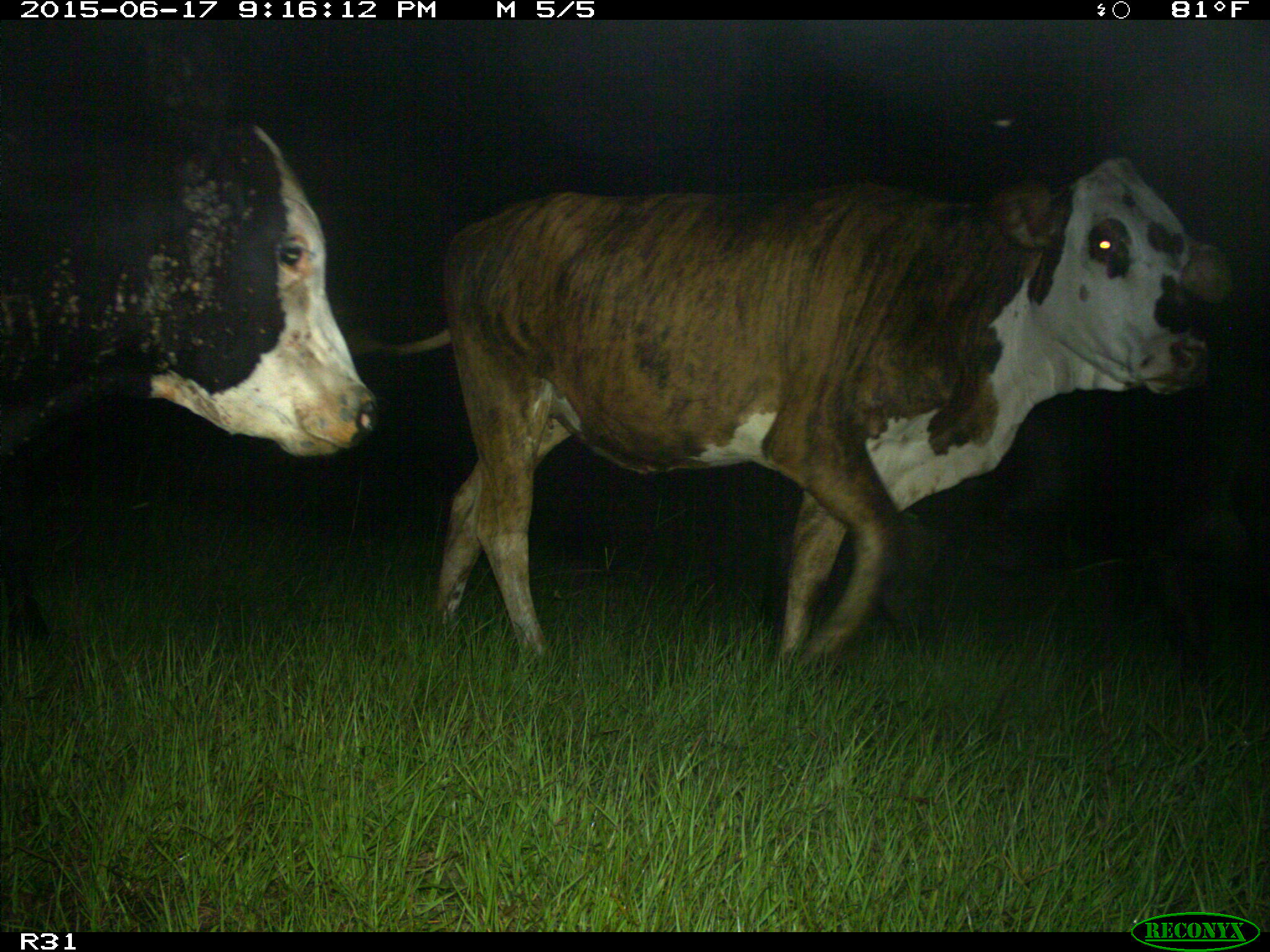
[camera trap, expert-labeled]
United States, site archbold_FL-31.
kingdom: Animalia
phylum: Chordata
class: Mammalia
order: Artiodactyla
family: Bovidae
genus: Bos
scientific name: Bos taurus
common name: domestic cow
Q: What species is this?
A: Bos taurus (domestic cow).